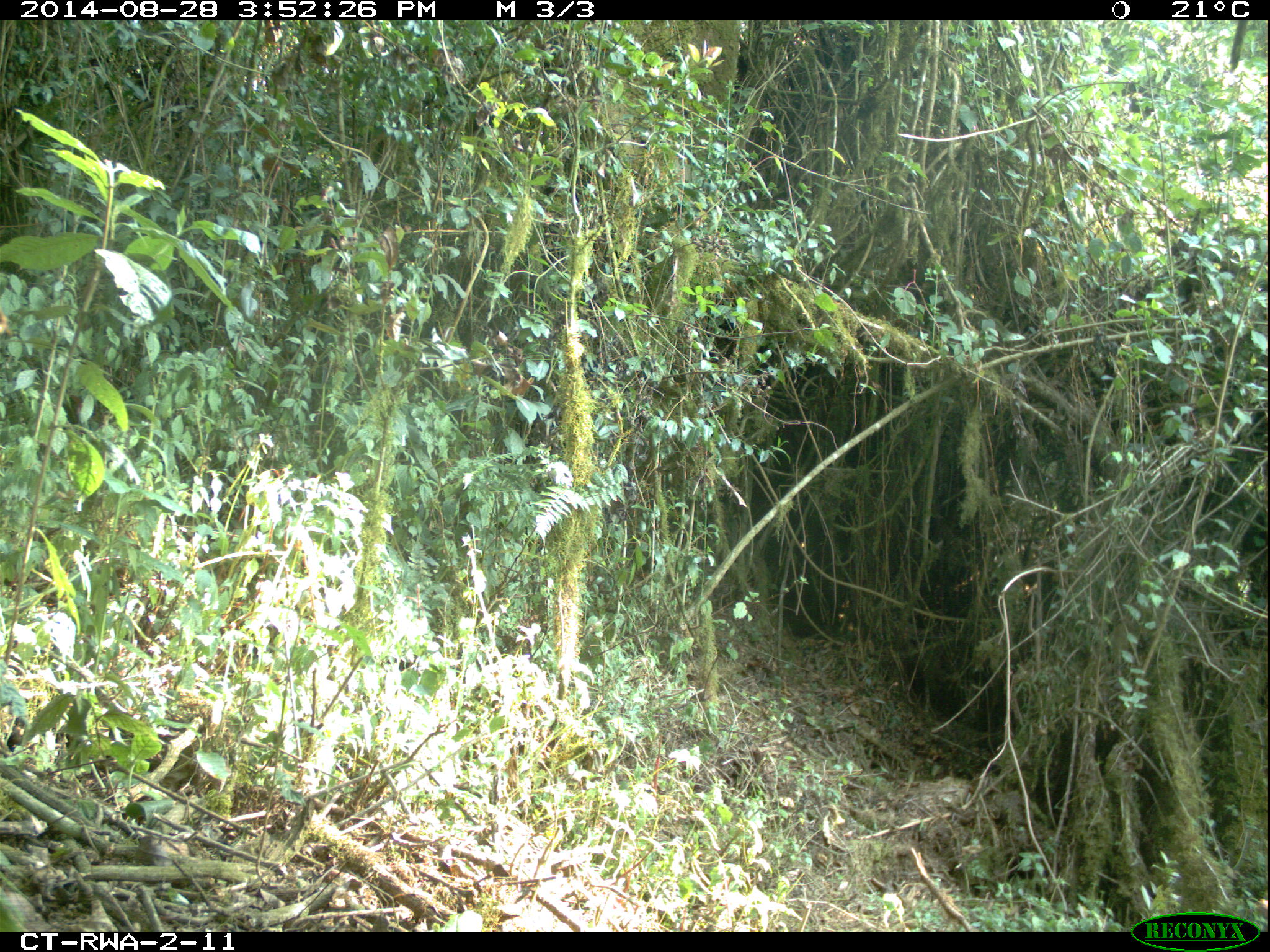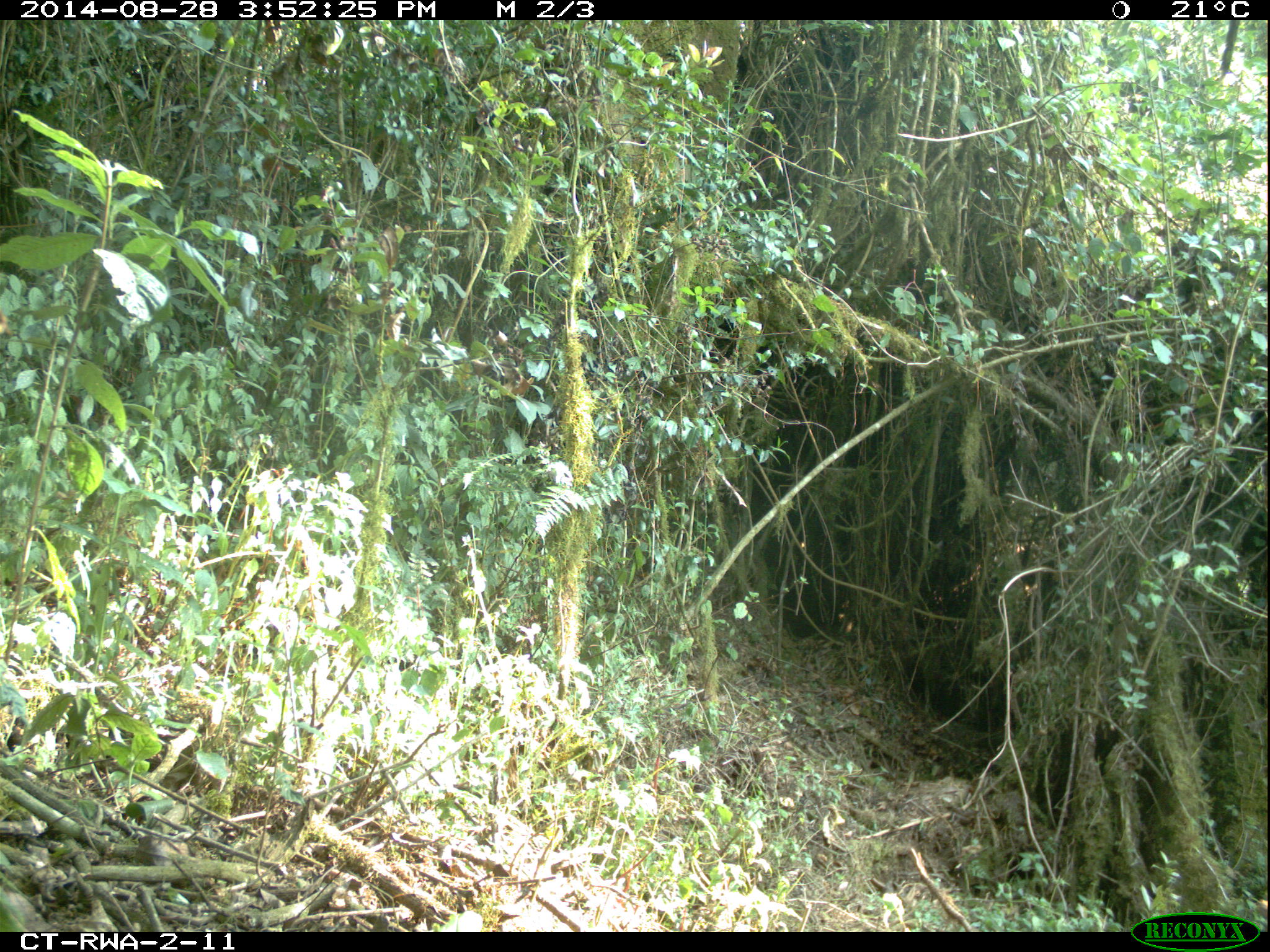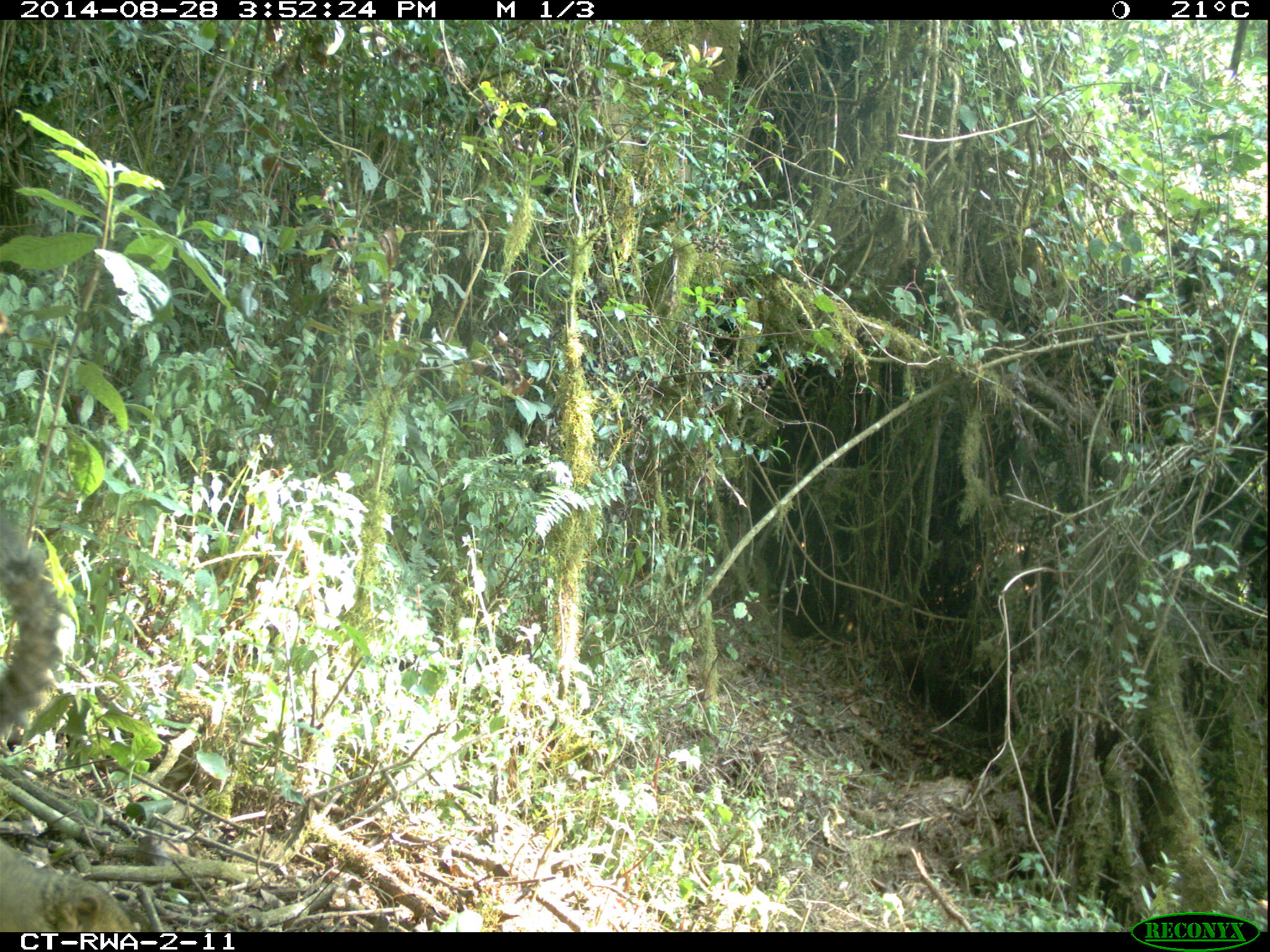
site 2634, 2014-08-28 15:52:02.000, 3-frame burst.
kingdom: Animalia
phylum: Chordata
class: Mammalia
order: Rodentia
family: Sciuridae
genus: Funisciurus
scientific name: Funisciurus carruthersi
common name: carruther's mountain squirrel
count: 1